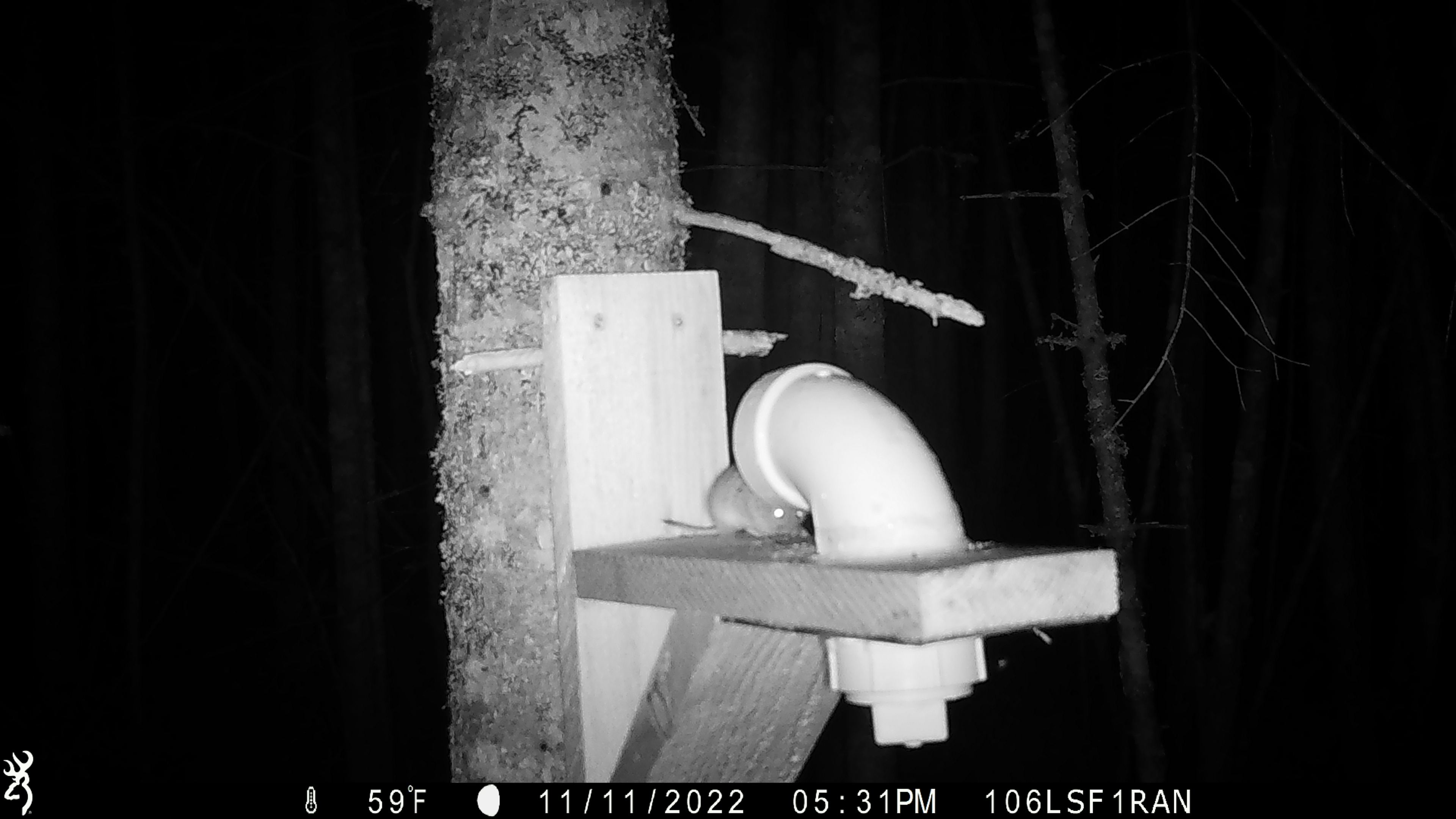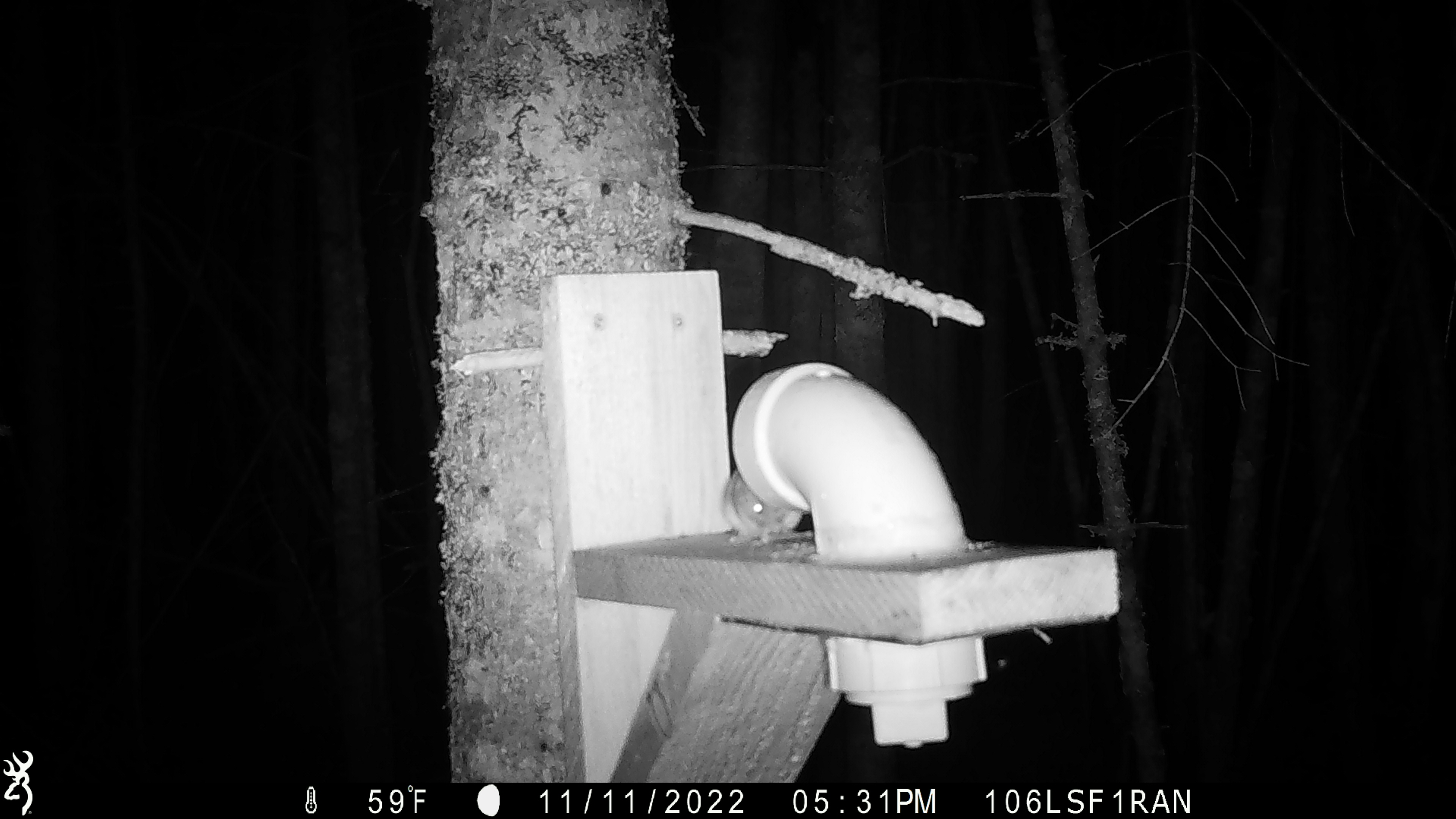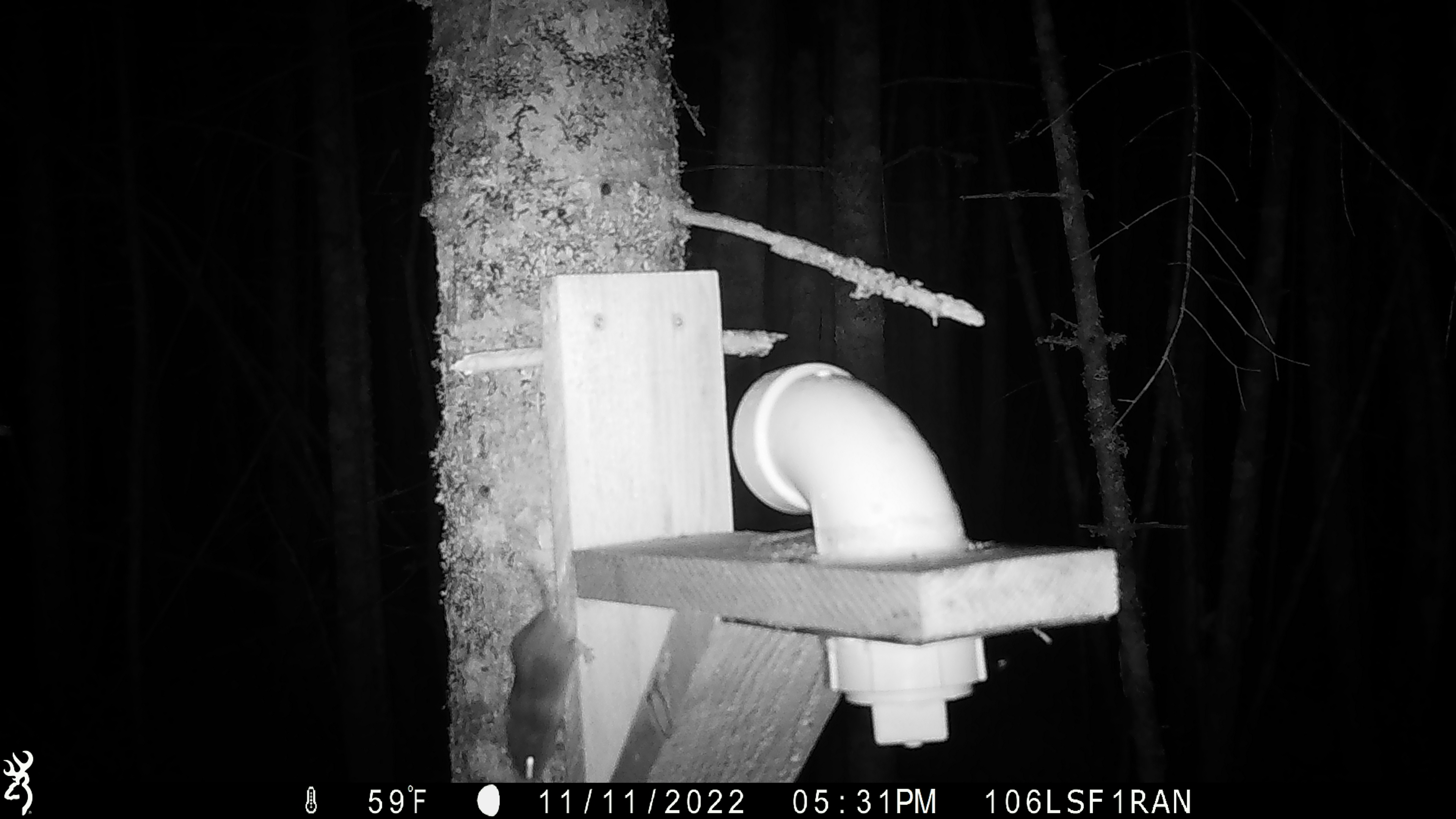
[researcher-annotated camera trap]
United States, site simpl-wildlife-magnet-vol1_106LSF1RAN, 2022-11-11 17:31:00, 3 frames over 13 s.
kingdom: Animalia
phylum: Chordata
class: Mammalia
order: Rodentia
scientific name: Rodentia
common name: mouse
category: mouse sp.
Mouse sp. (mouse) (Rodentia).